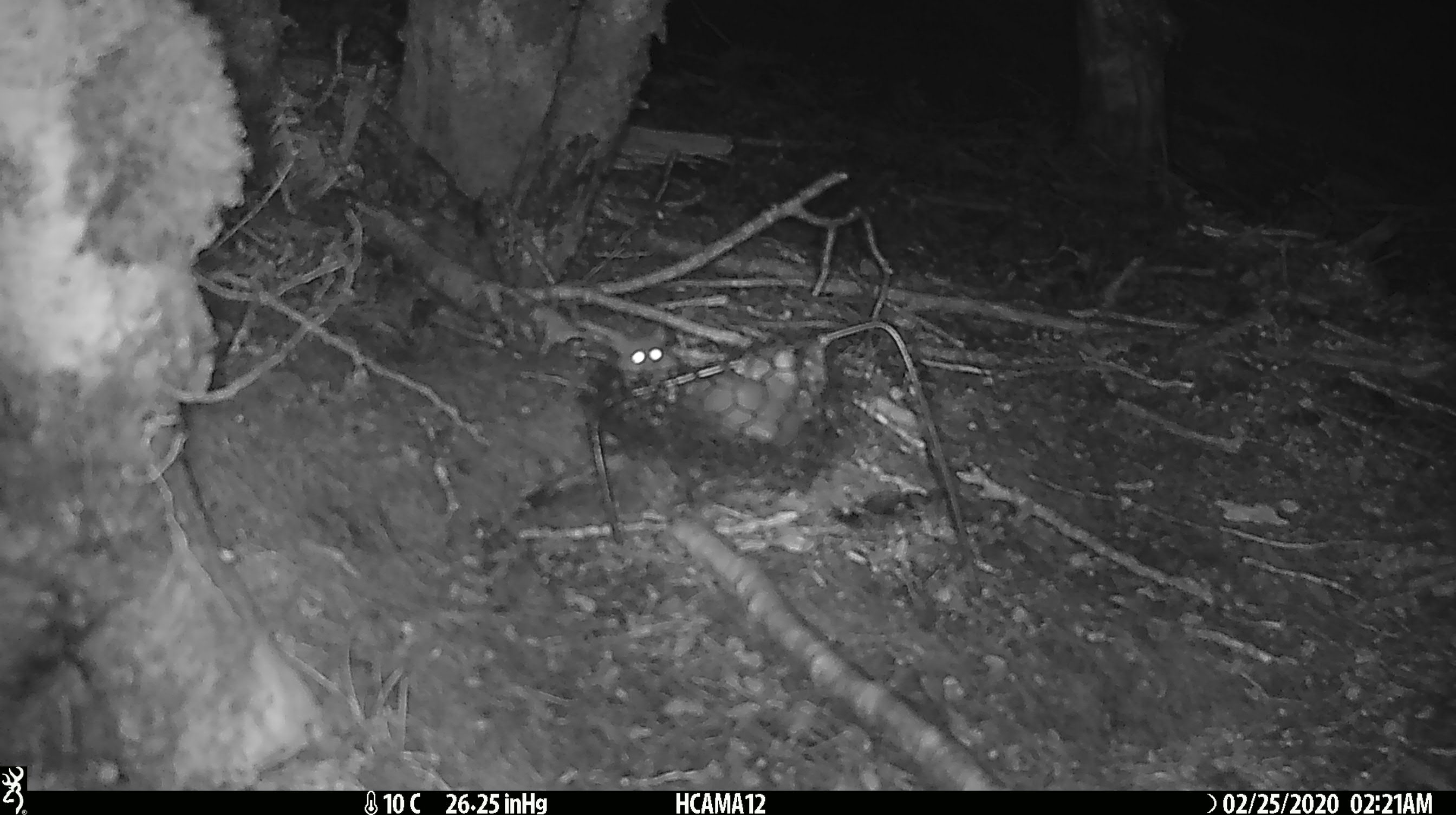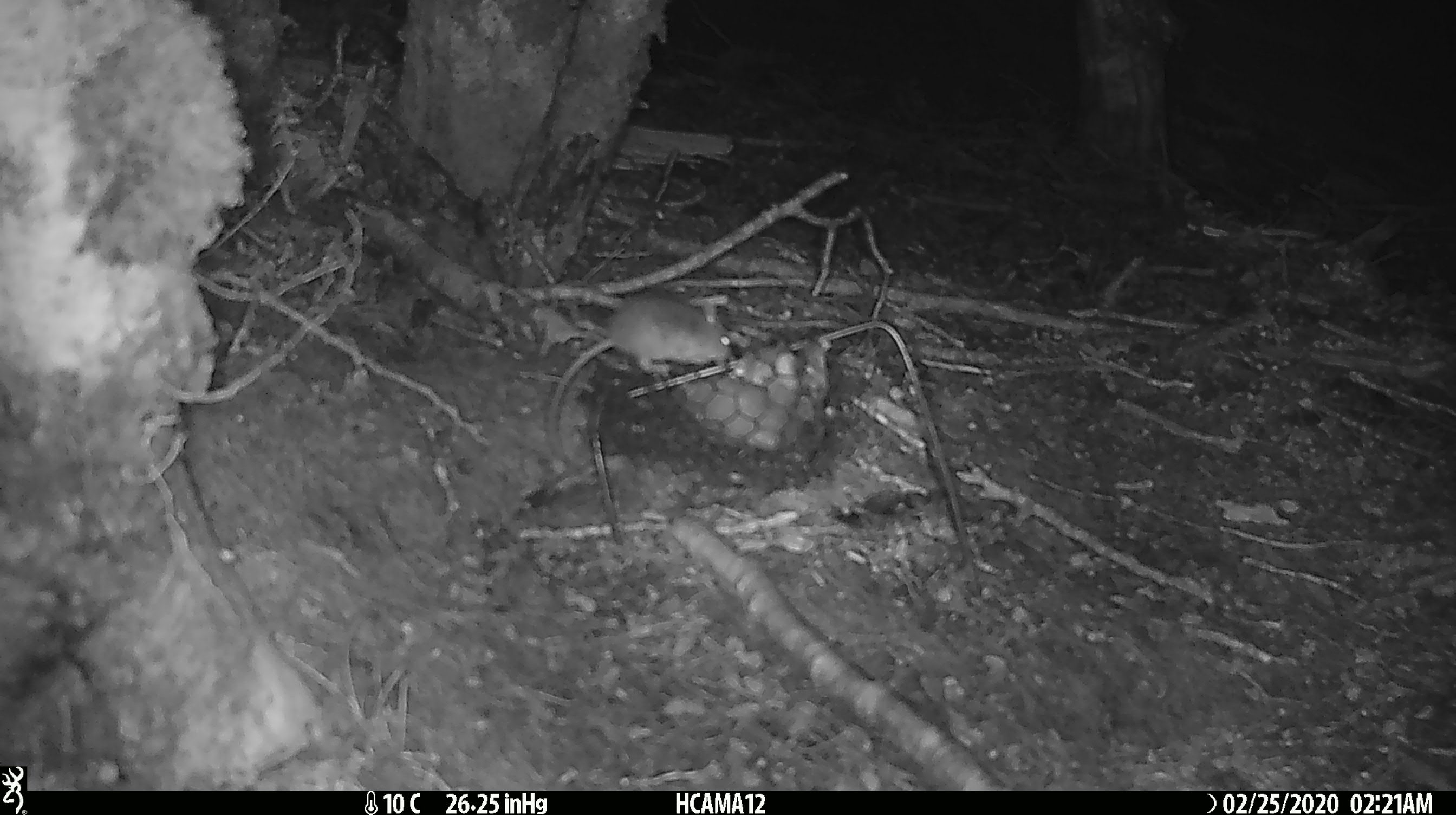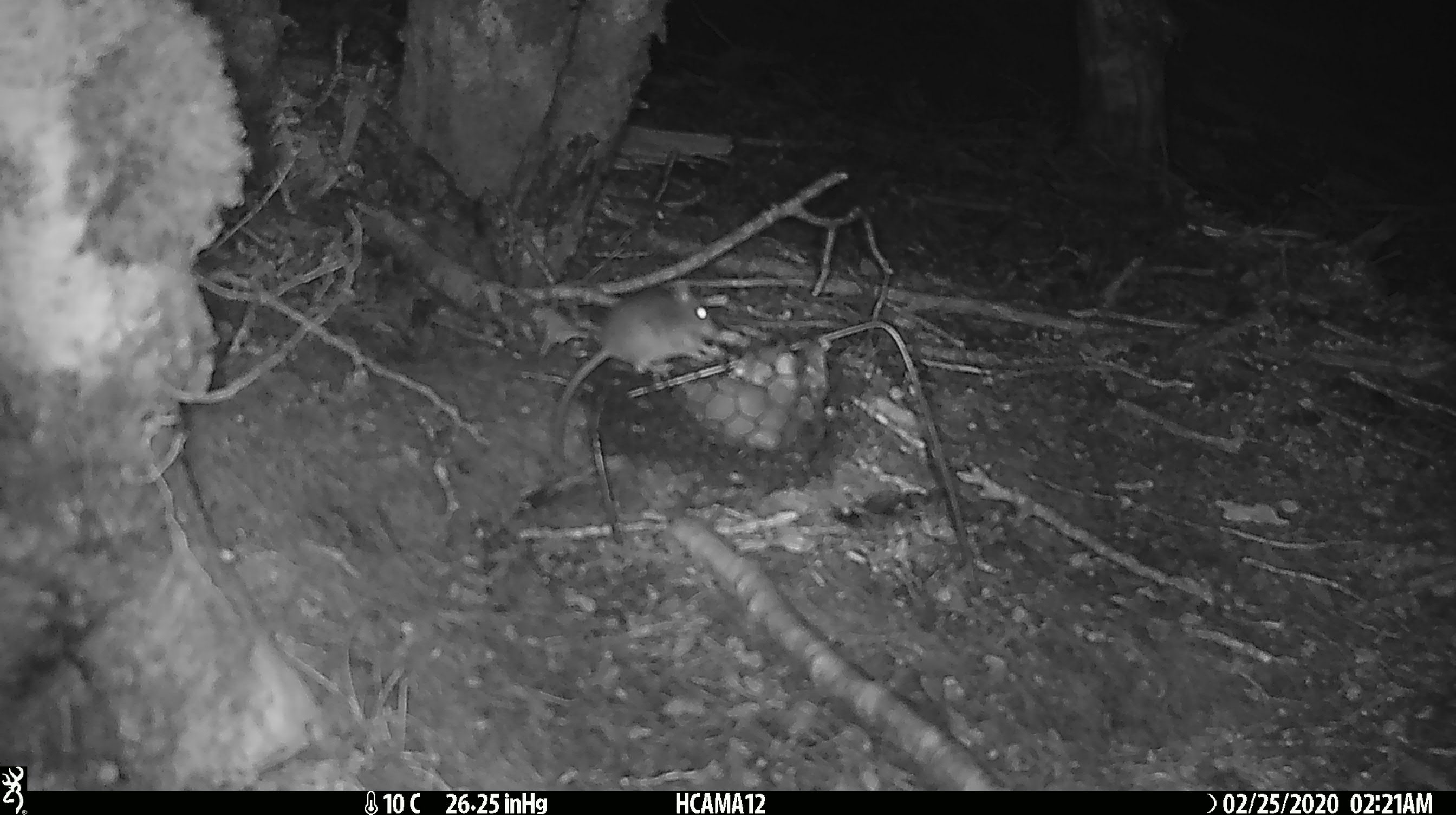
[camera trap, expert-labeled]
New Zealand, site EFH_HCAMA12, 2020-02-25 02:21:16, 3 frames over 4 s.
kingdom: Animalia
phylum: Chordata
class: Mammalia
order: Rodentia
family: Muridae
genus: Mus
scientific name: Mus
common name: mouse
Mouse (Mus).